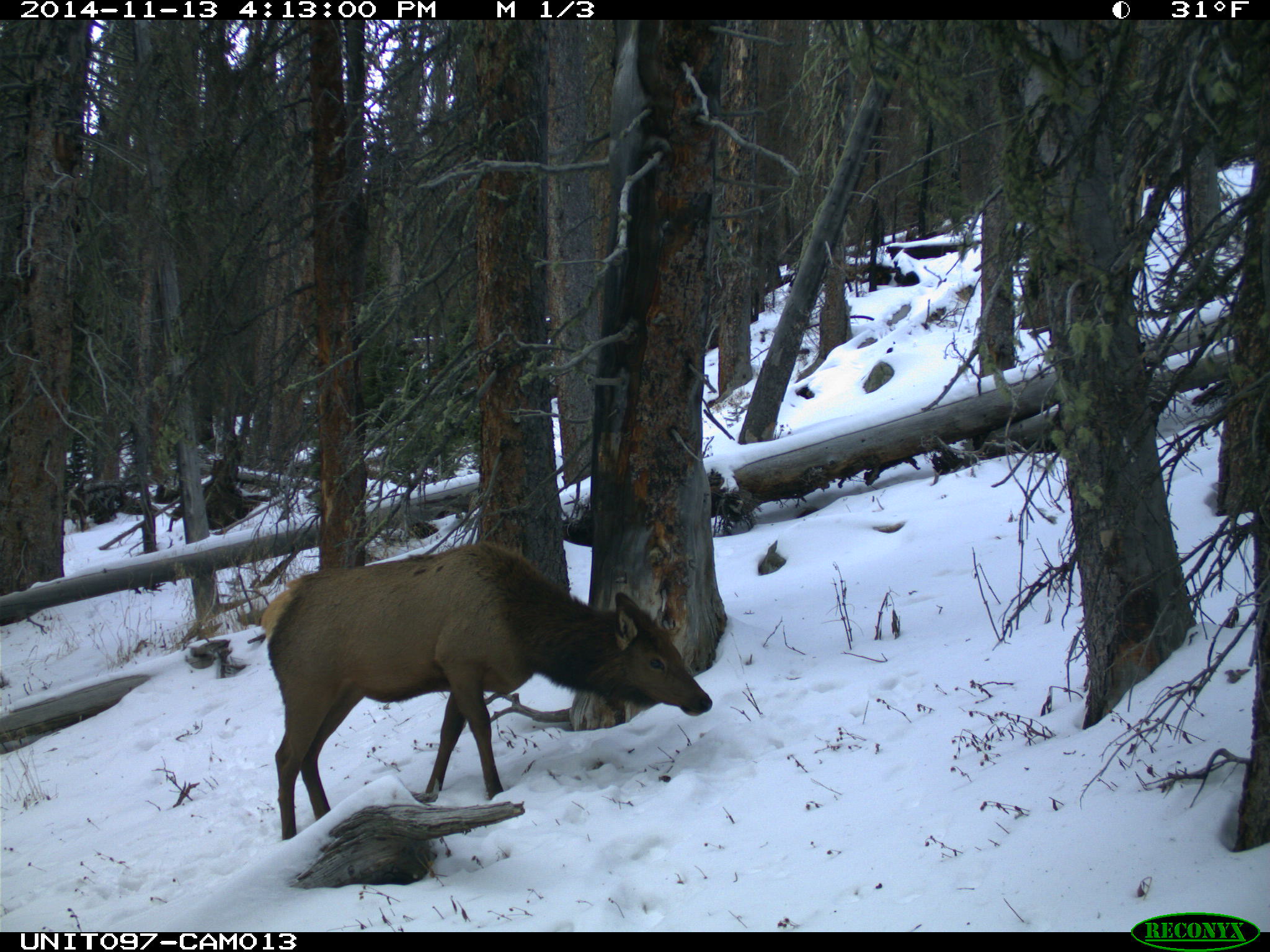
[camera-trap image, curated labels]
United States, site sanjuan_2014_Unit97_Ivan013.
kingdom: Animalia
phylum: Chordata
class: Mammalia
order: Artiodactyla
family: Cervidae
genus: Cervus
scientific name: Cervus elaphus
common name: red deer